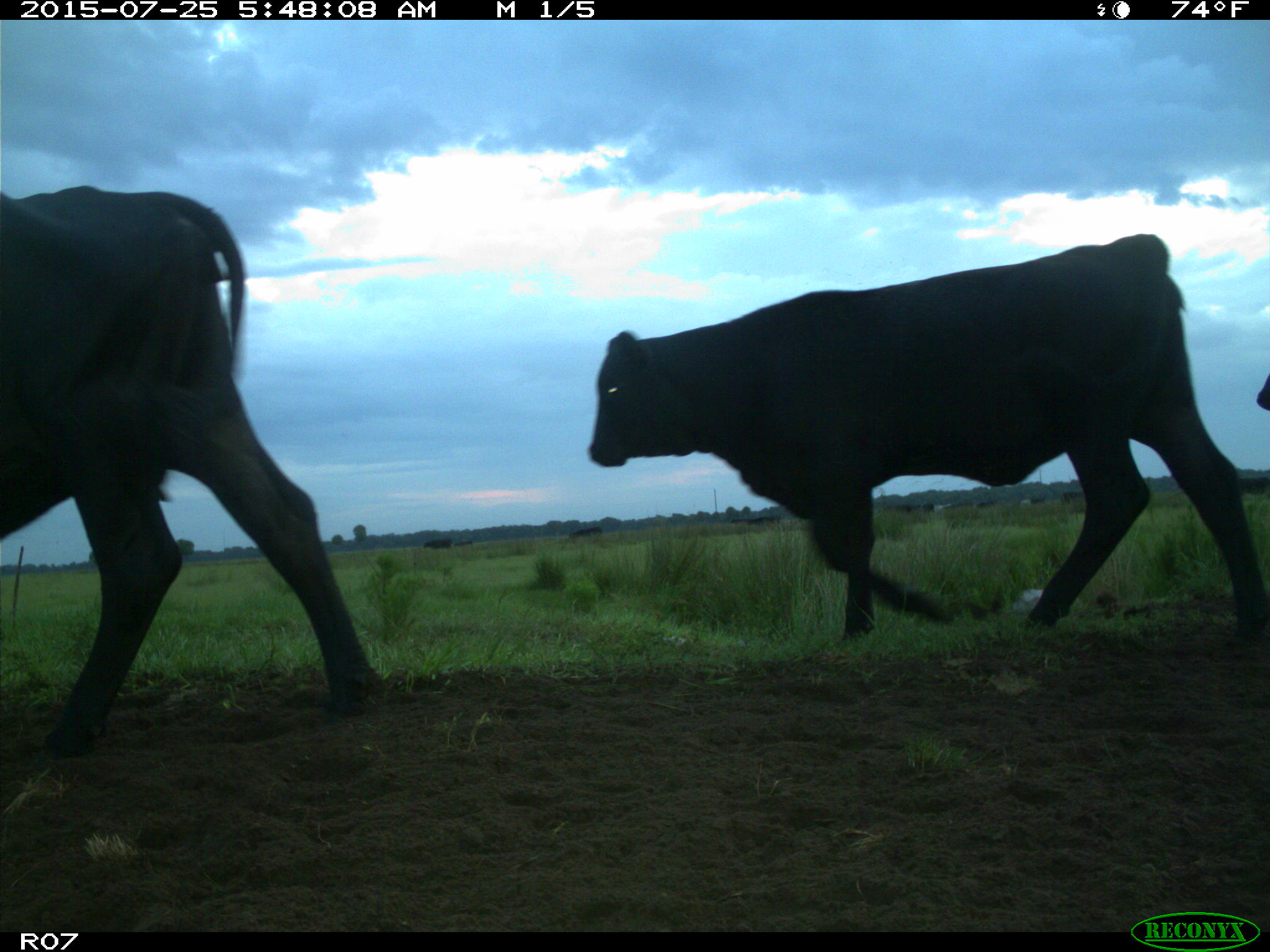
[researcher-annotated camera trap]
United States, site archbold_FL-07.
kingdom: Animalia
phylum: Chordata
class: Mammalia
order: Artiodactyla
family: Bovidae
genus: Bos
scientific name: Bos taurus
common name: domestic cow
Bos taurus (domestic cow).